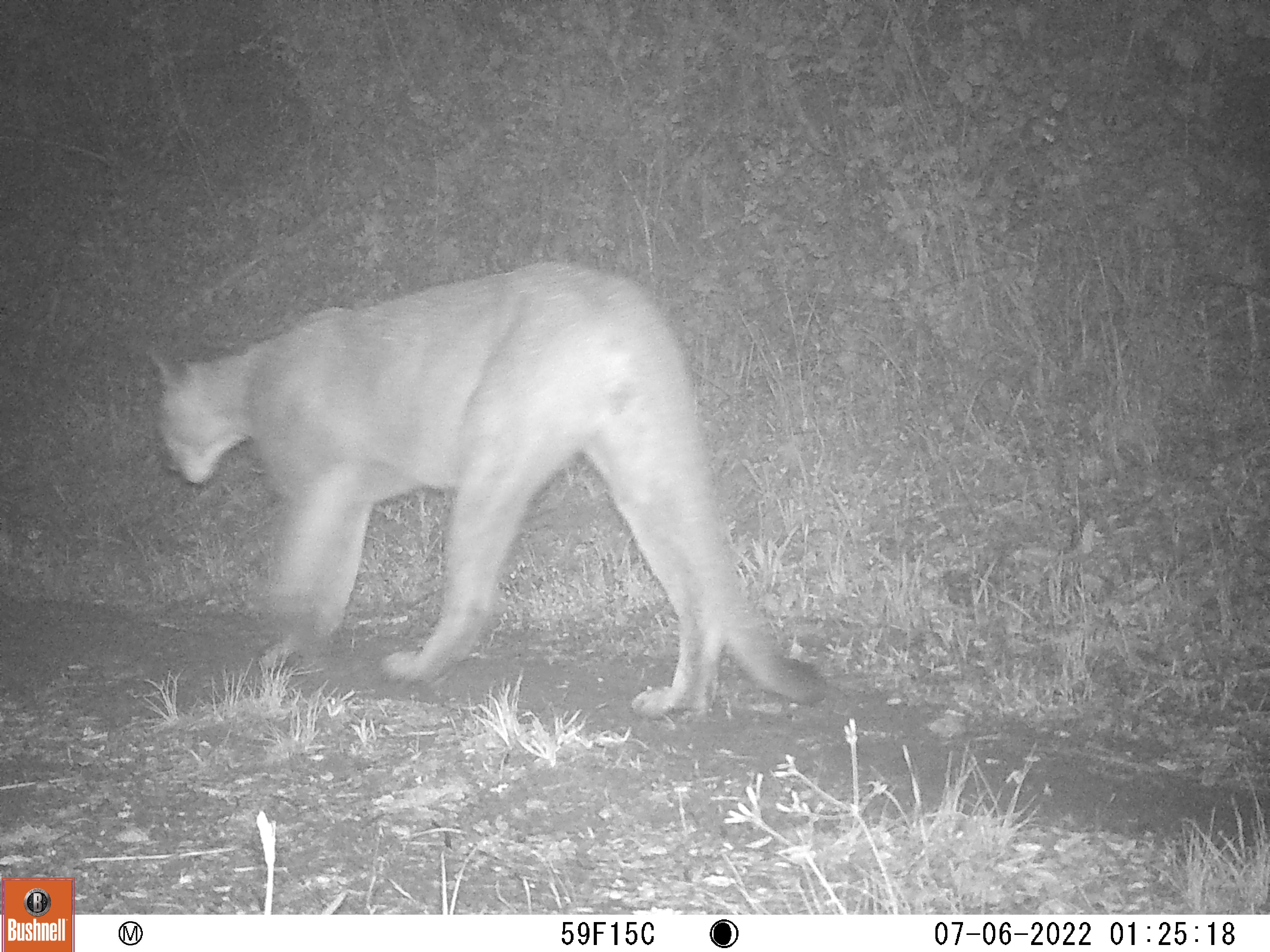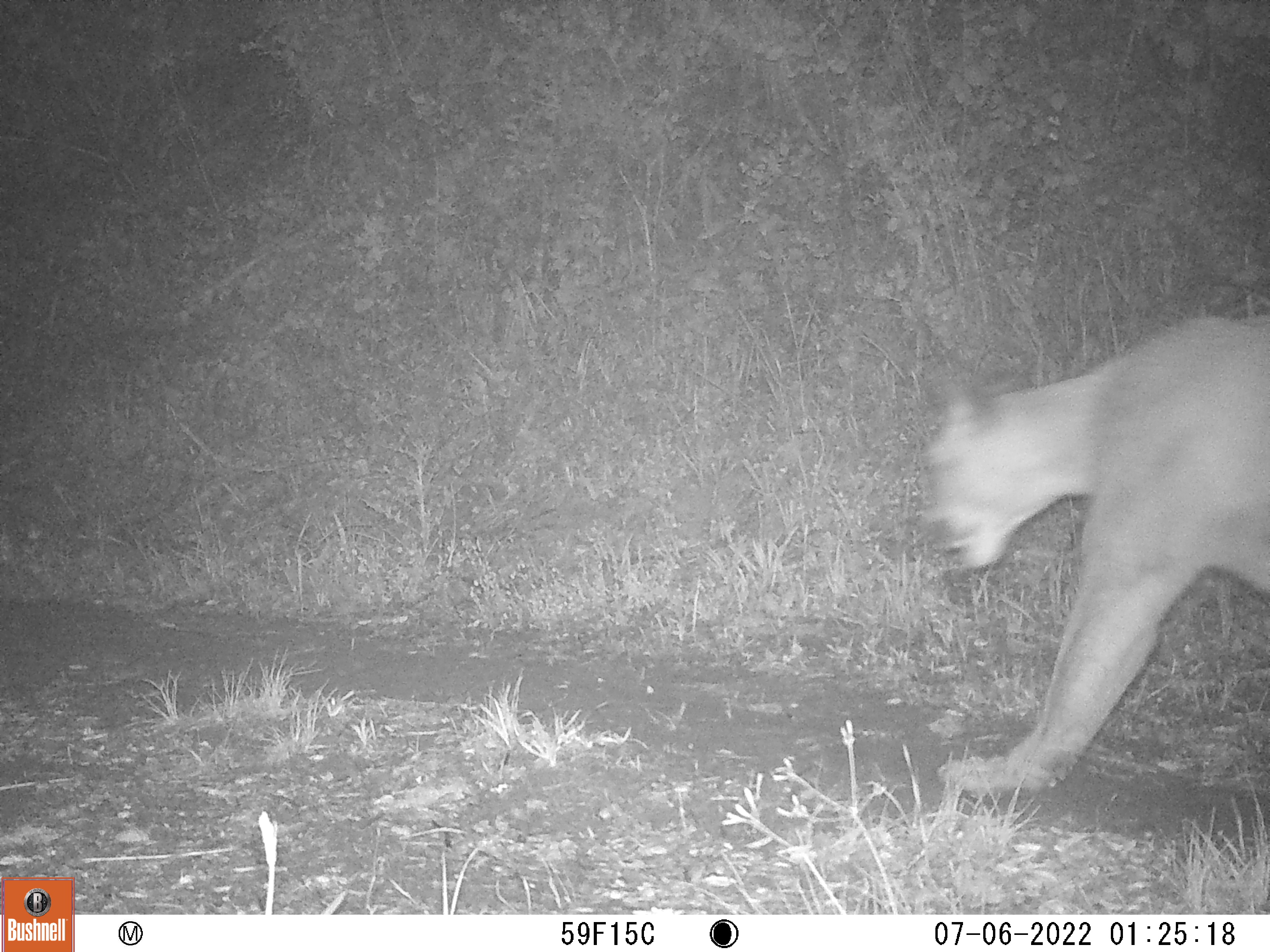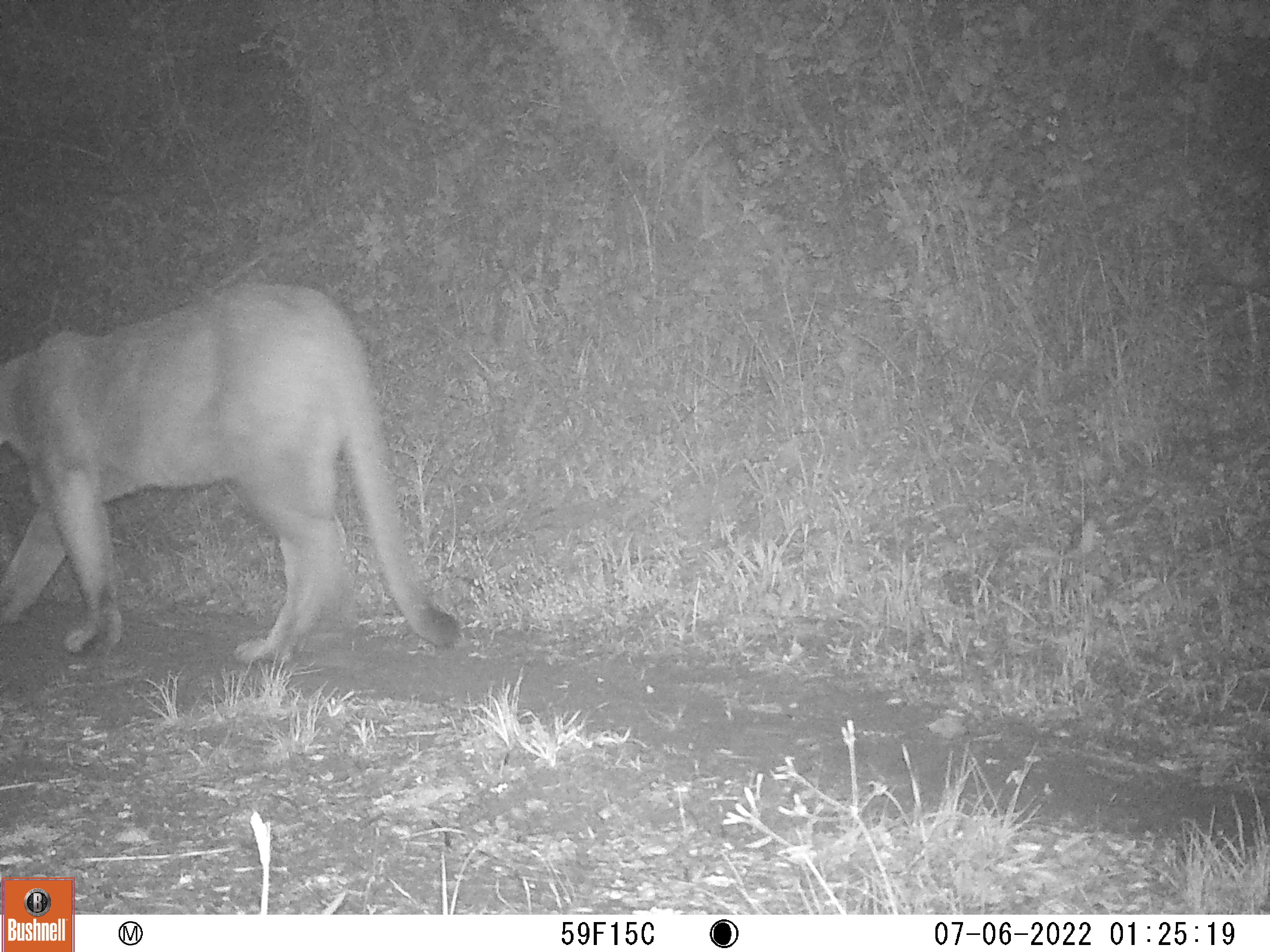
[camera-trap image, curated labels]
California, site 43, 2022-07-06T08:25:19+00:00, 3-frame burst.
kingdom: Animalia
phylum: Chordata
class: Mammalia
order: Carnivora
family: Felidae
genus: Puma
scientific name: Puma concolor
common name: puma